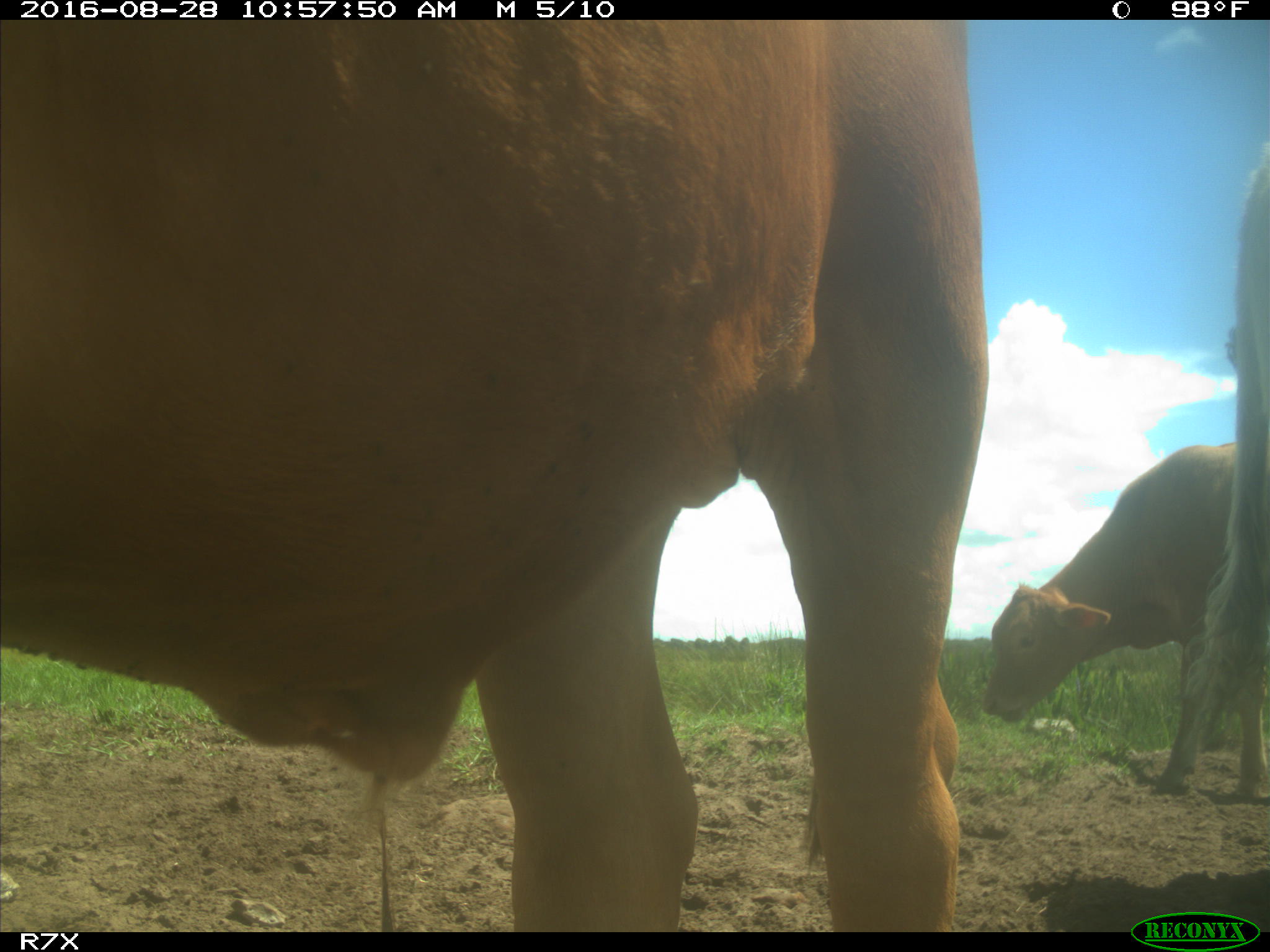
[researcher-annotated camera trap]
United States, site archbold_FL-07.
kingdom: Animalia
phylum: Chordata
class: Mammalia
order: Artiodactyla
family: Bovidae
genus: Bos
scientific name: Bos taurus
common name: domestic cow